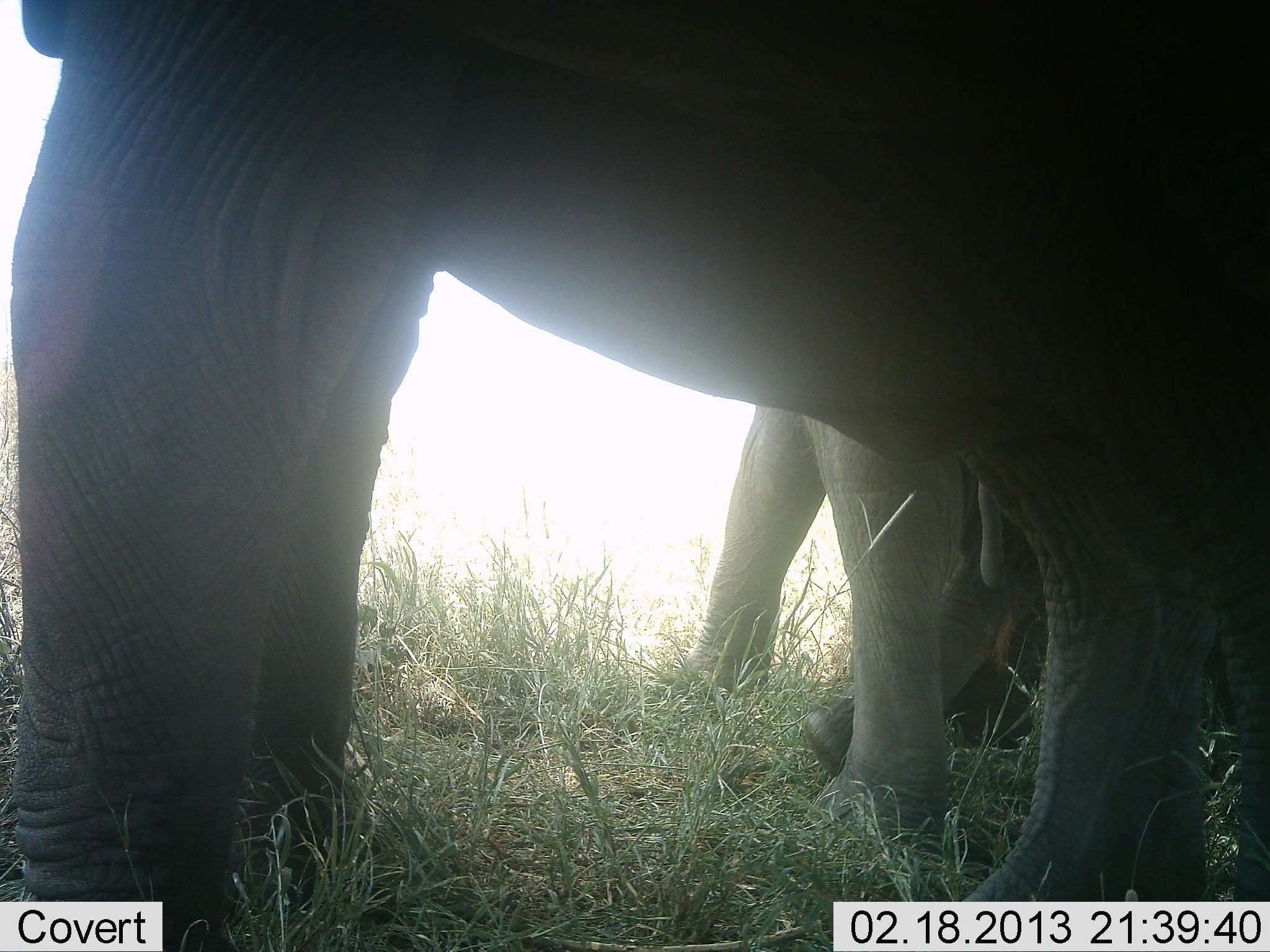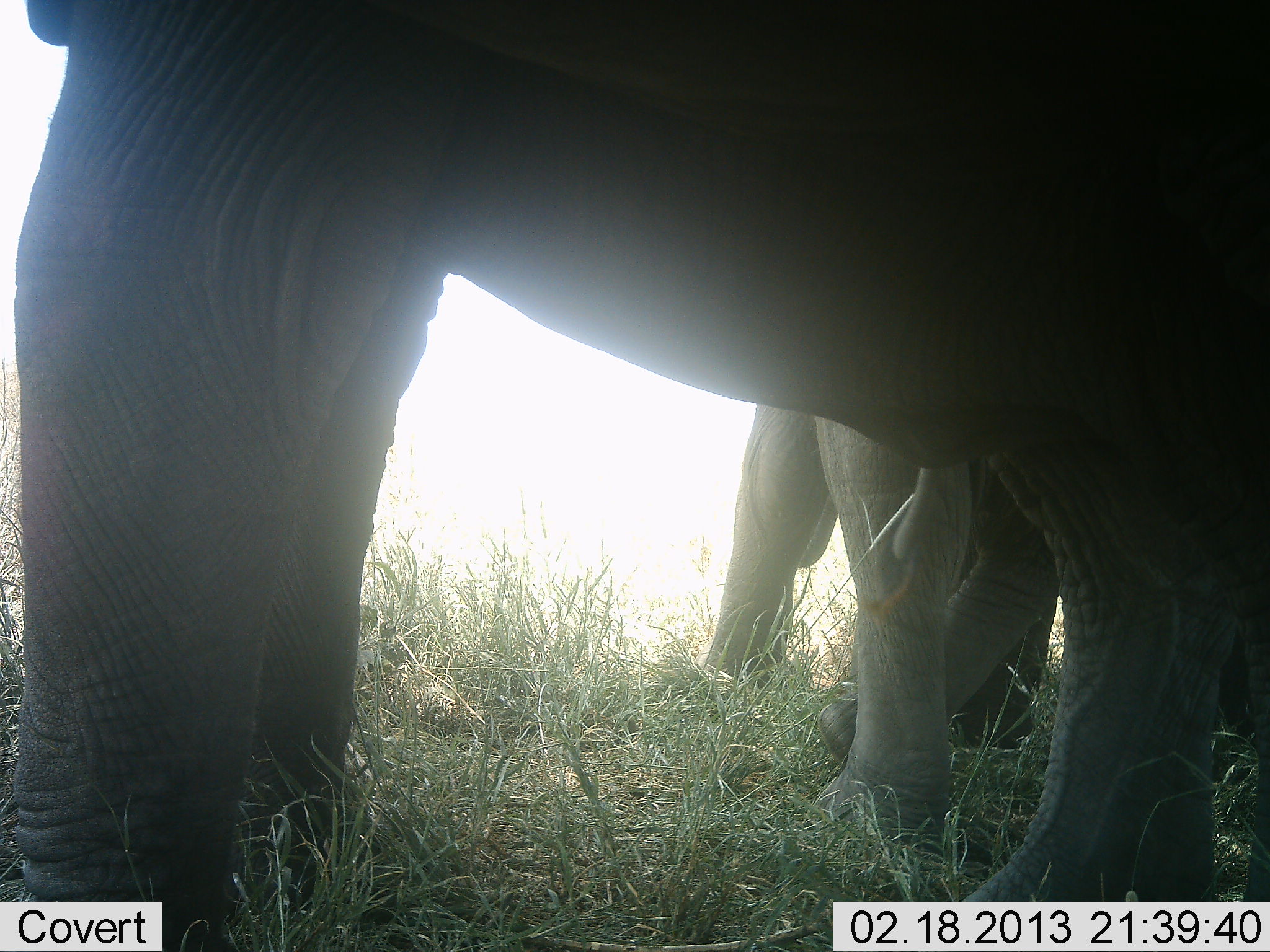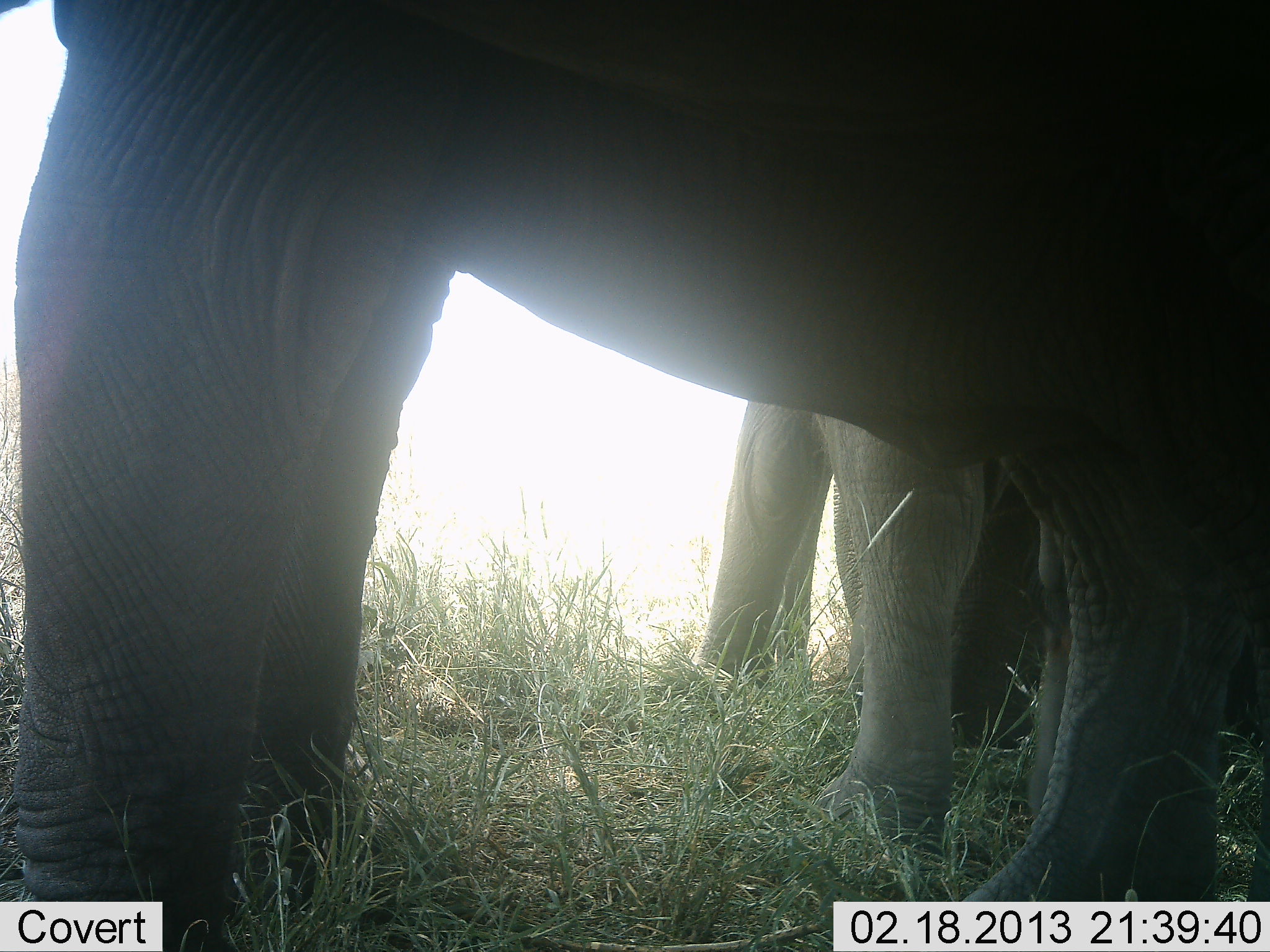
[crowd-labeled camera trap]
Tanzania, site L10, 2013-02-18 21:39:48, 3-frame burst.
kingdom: Animalia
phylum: Chordata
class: Mammalia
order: Proboscidea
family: Elephantidae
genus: Loxodonta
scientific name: Loxodonta africana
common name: african bush elephant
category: elephant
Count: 3.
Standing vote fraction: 78%.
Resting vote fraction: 0%.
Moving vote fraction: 26%.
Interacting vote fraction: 0%.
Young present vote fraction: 17%.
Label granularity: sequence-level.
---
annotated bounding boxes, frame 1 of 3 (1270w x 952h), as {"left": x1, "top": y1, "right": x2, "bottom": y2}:
animal: {"left": 0, "top": 0, "right": 1270, "bottom": 951}; {"left": 682, "top": 402, "right": 969, "bottom": 847}; {"left": 800, "top": 510, "right": 1038, "bottom": 777}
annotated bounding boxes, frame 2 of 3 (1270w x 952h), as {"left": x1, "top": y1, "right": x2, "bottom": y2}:
animal: {"left": 0, "top": 0, "right": 1269, "bottom": 952}; {"left": 696, "top": 403, "right": 979, "bottom": 847}; {"left": 814, "top": 463, "right": 1060, "bottom": 778}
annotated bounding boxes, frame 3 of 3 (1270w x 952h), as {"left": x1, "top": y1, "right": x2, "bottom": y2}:
animal: {"left": 2, "top": 1, "right": 1269, "bottom": 952}; {"left": 696, "top": 400, "right": 992, "bottom": 865}; {"left": 919, "top": 462, "right": 1051, "bottom": 757}